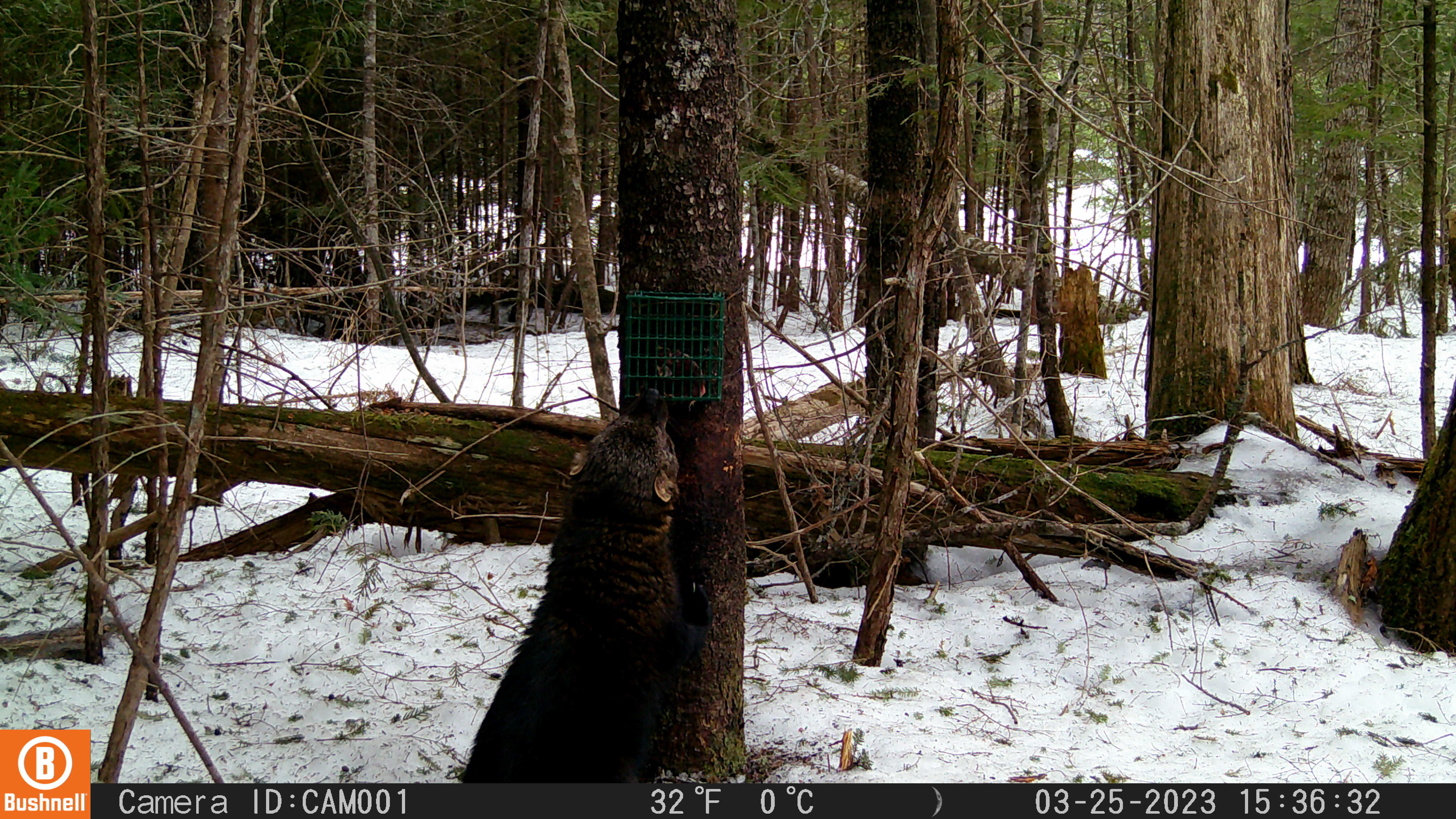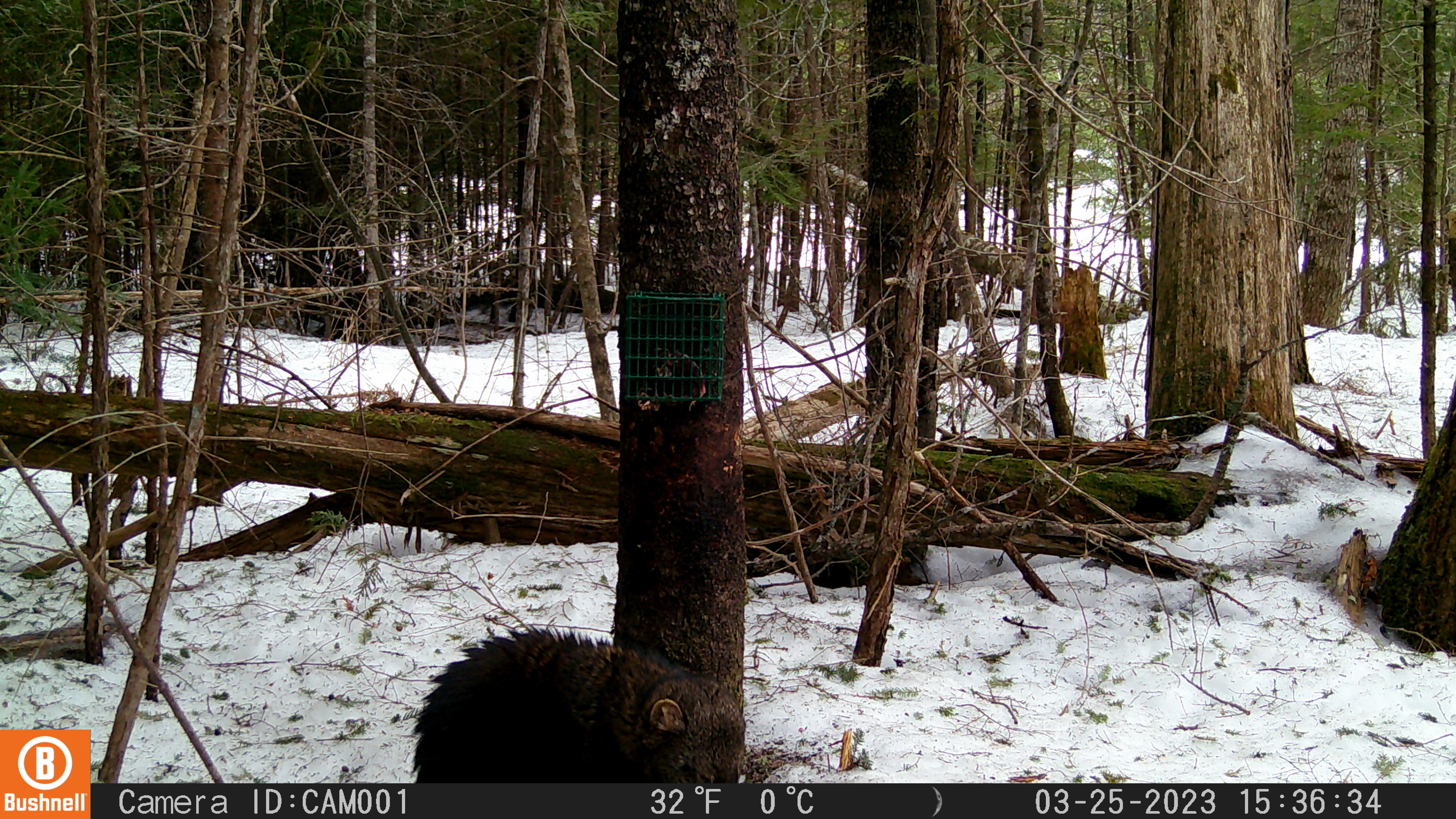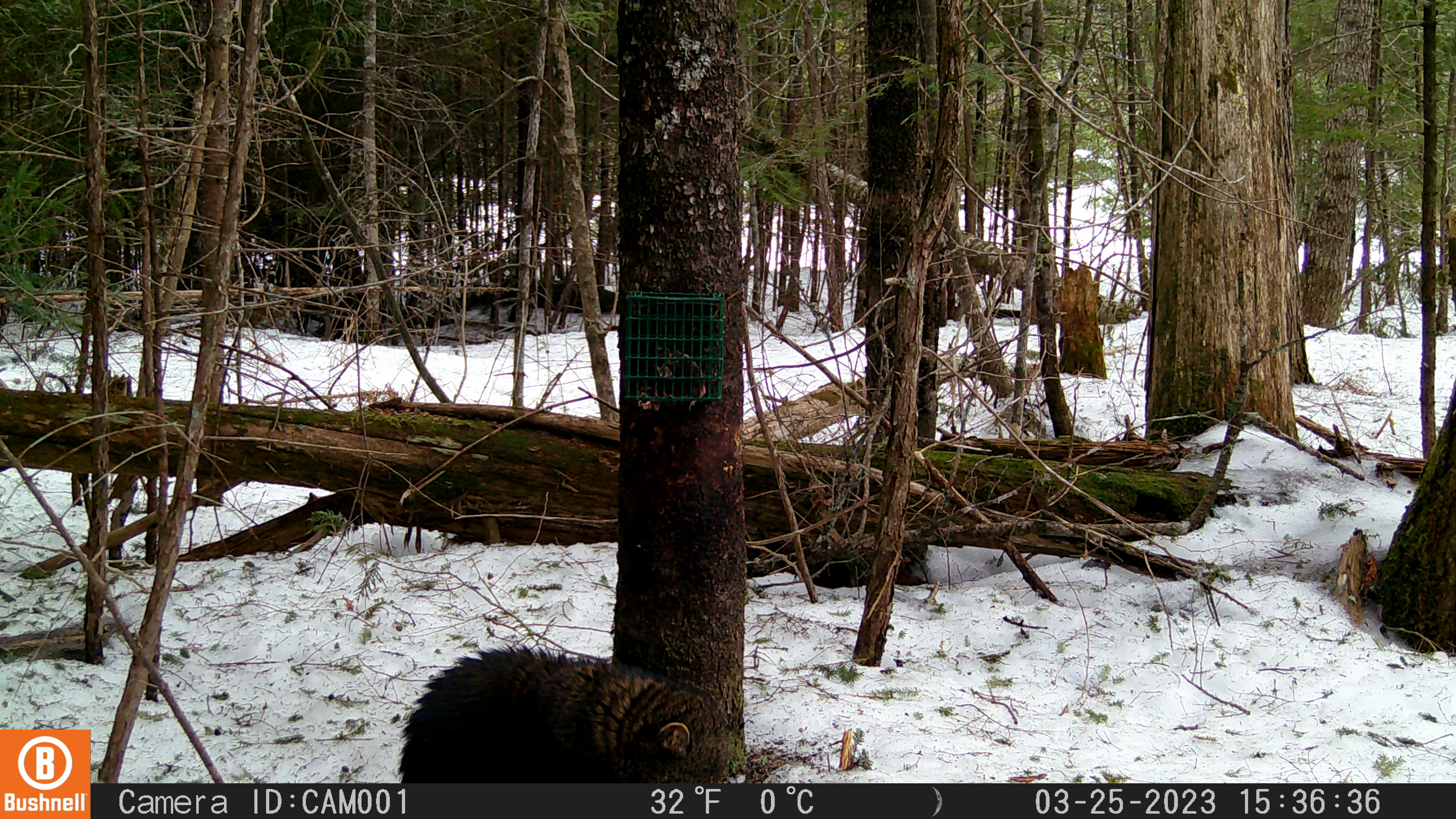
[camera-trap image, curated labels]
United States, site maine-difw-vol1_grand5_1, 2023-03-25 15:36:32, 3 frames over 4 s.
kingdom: Animalia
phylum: Chordata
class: Mammalia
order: Carnivora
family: Mustelidae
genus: Pekania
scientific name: Pekania pennanti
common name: fisher